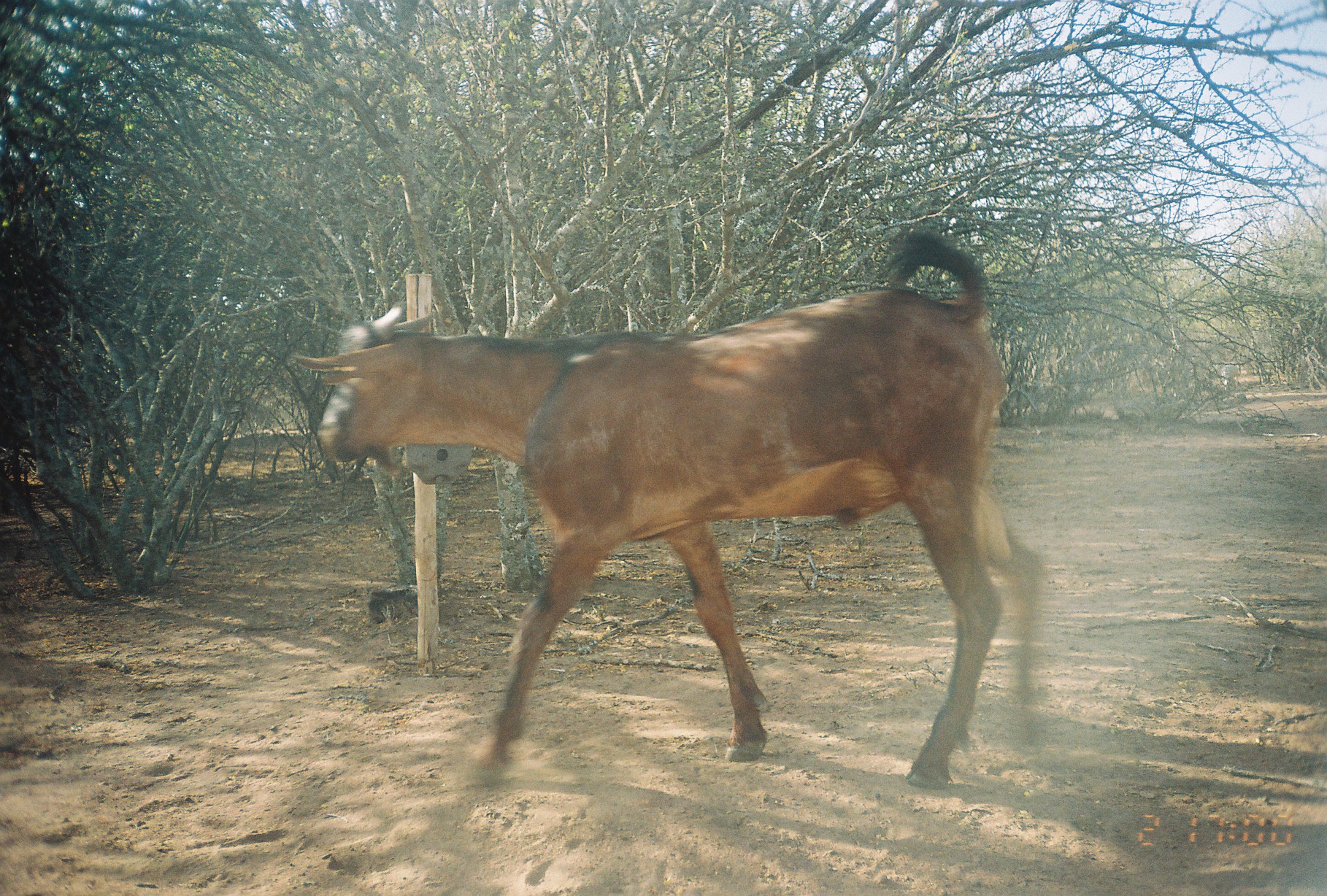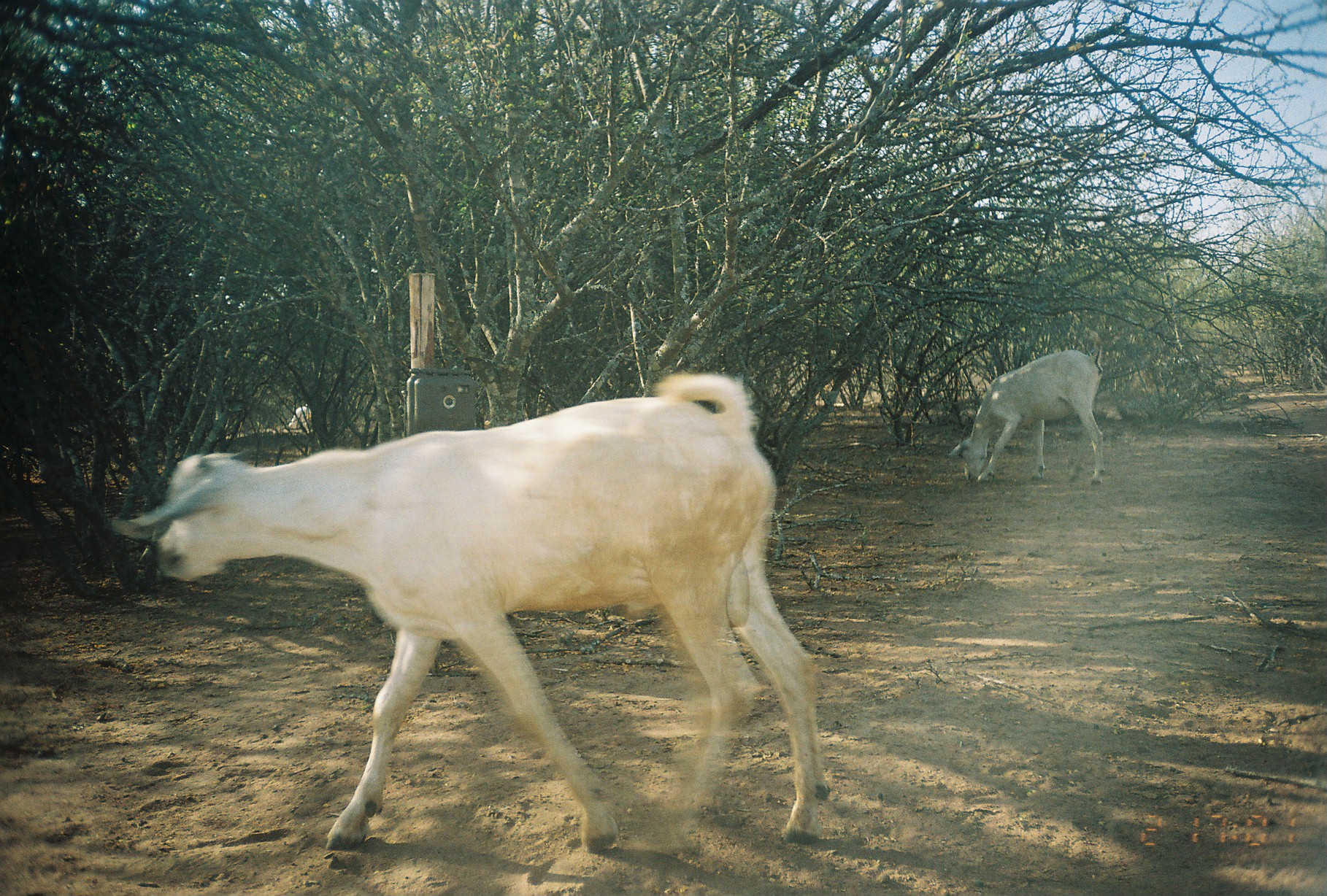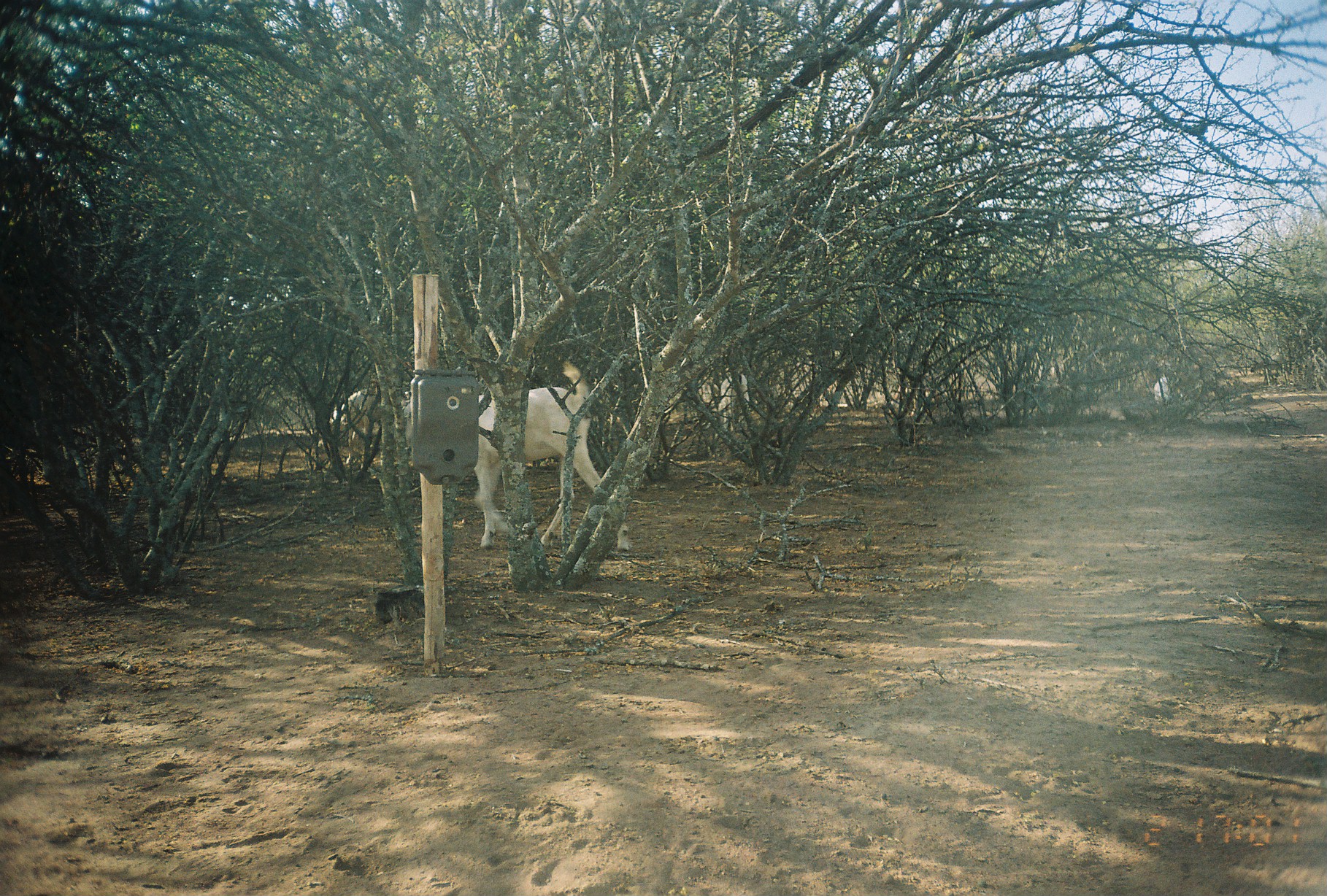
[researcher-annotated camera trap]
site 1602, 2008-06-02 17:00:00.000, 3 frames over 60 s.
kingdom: Animalia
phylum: Chordata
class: Mammalia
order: Artiodactyla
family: Bovidae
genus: Capra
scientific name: Capra aegagrus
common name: wild goat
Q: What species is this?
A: Capra aegagrus (wild goat).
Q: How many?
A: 1.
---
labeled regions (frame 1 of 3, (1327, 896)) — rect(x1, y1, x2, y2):
capra aegagrus: rect(296, 229, 1045, 787)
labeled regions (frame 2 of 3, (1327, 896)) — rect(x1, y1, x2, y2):
capra aegagrus: rect(111, 374, 828, 850); rect(947, 340, 1104, 485)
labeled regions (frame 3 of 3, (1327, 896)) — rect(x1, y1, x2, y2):
capra aegagrus: rect(402, 361, 631, 551); rect(317, 384, 400, 466); rect(719, 367, 750, 431); rect(1152, 374, 1173, 406)